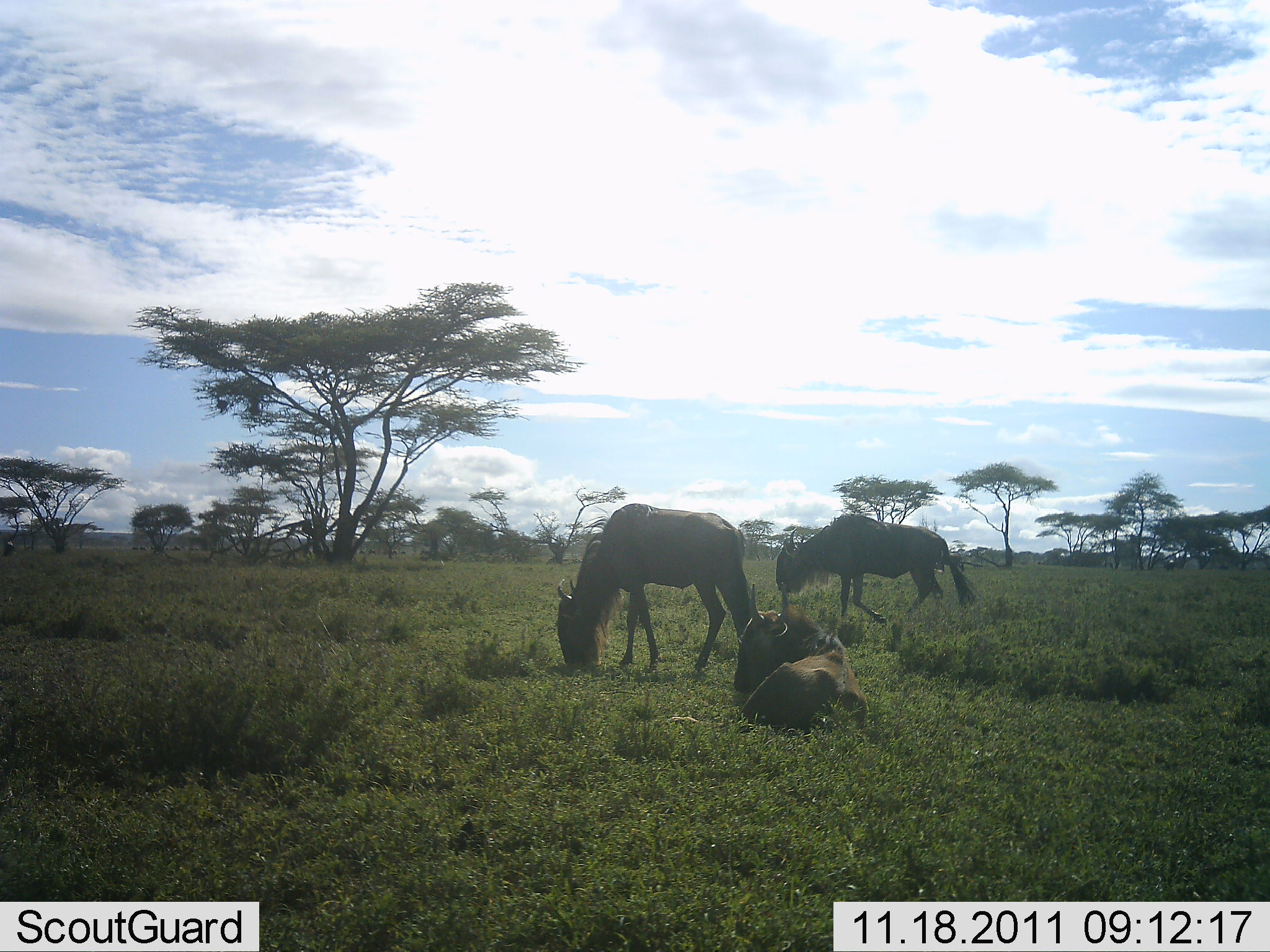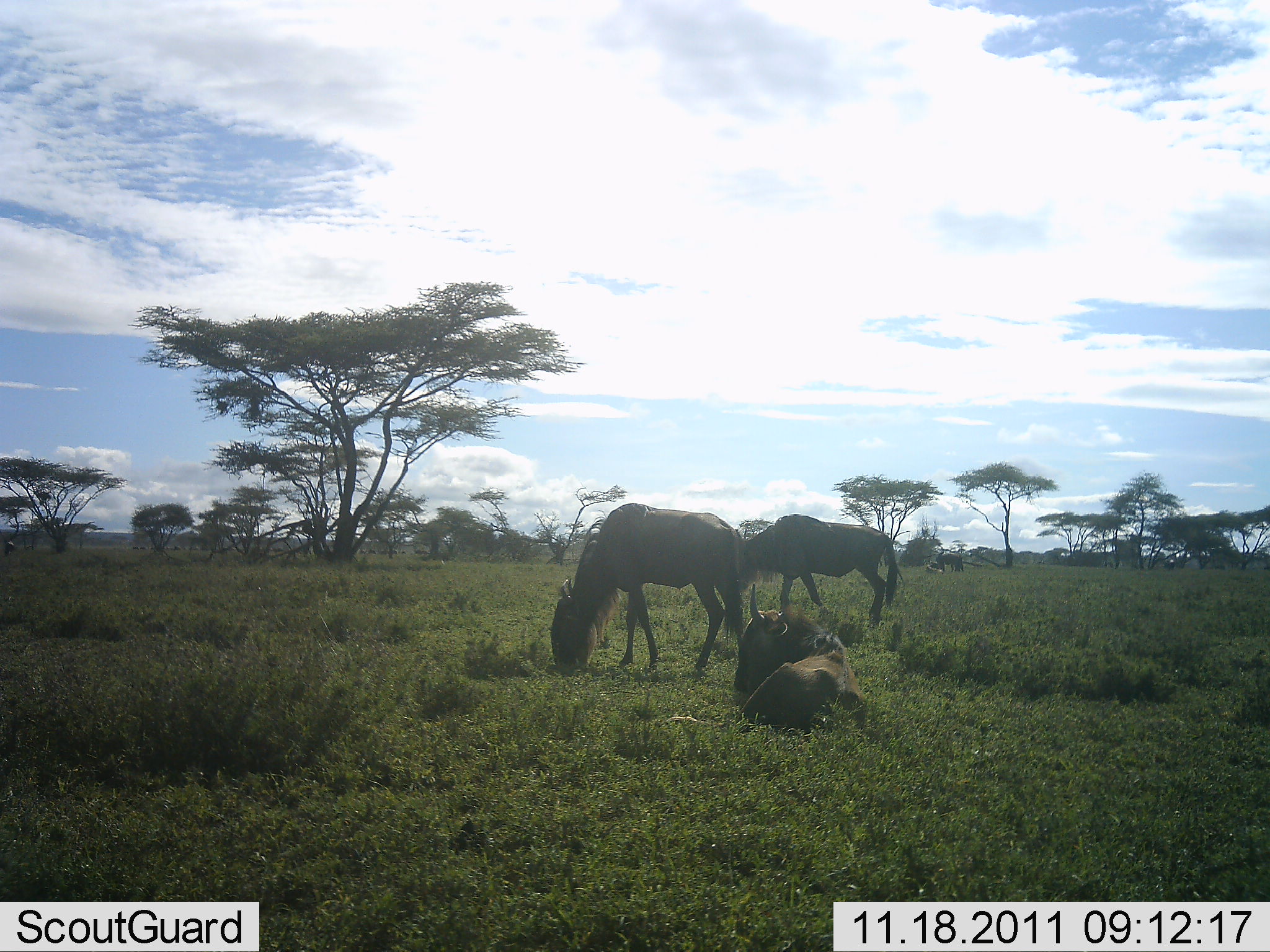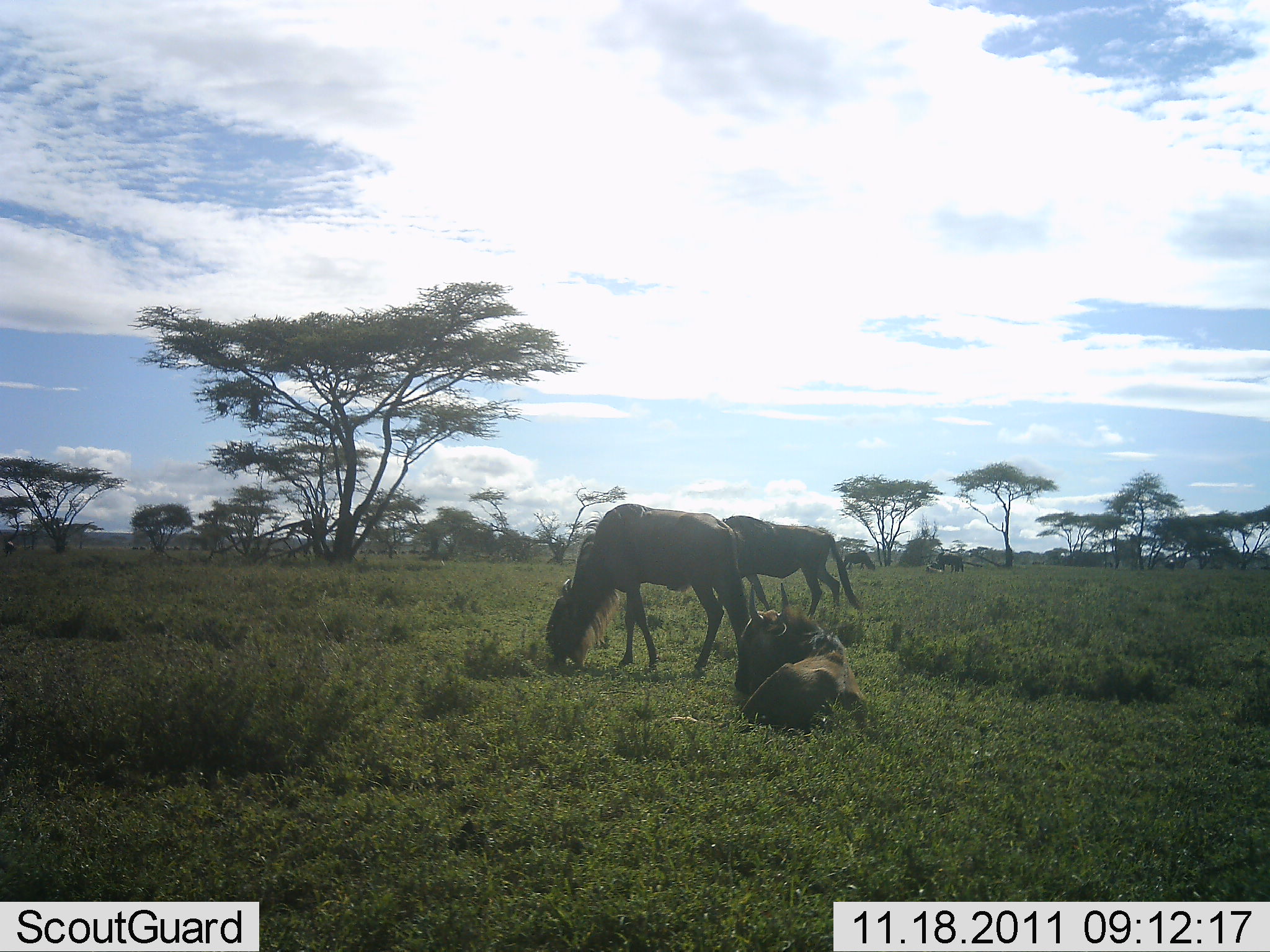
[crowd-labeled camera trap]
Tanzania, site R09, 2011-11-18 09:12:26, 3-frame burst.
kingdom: Animalia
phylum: Chordata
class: Mammalia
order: Artiodactyla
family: Bovidae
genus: Connochaetes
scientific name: Connochaetes taurinus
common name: blue wildebeest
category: wildebeest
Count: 3.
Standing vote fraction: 50%.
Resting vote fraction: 83%.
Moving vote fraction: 25%.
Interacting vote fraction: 0%.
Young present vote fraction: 0%.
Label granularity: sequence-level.